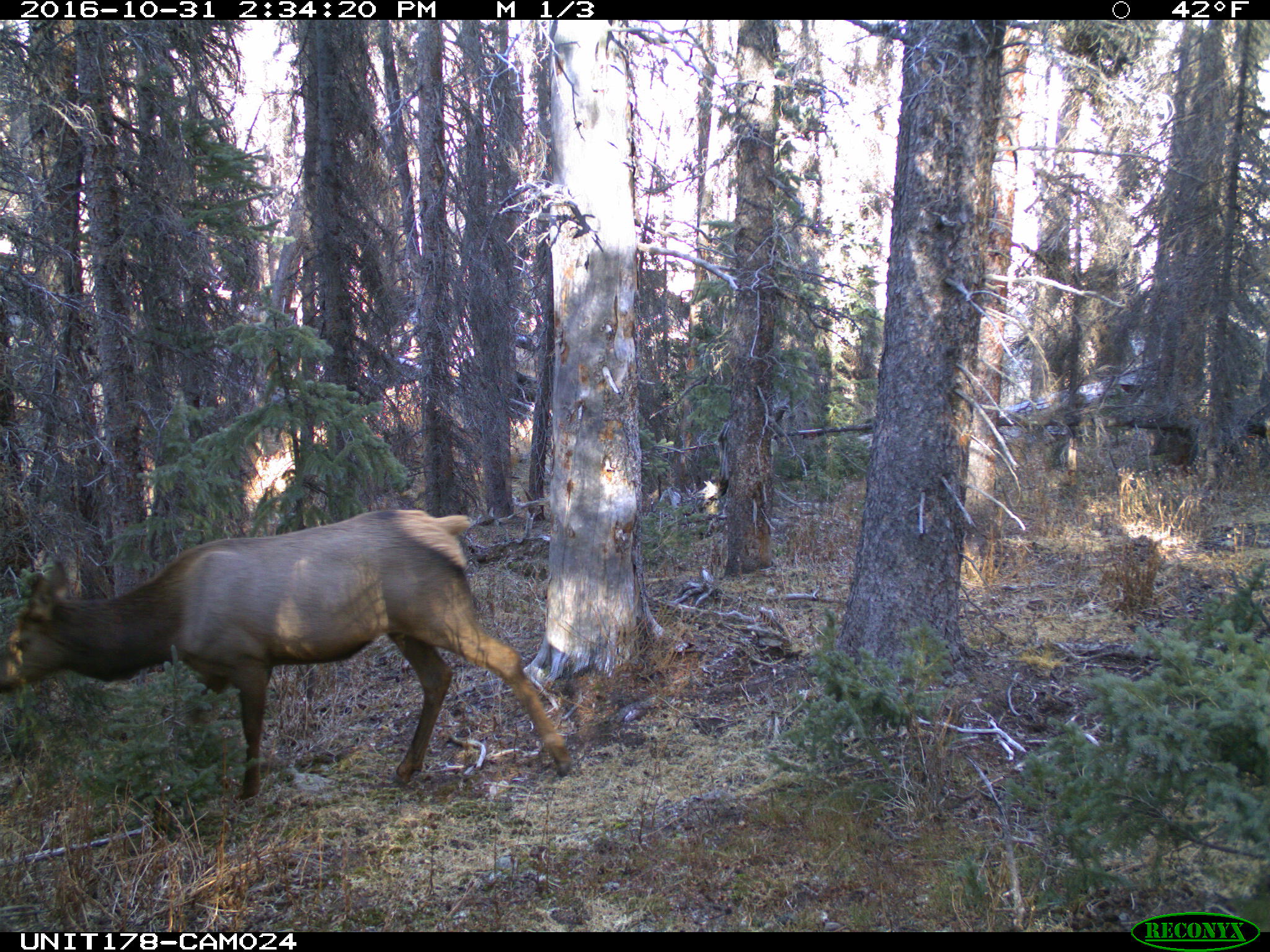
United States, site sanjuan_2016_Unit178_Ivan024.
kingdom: Animalia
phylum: Chordata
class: Mammalia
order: Artiodactyla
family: Cervidae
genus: Cervus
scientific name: Cervus elaphus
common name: red deer